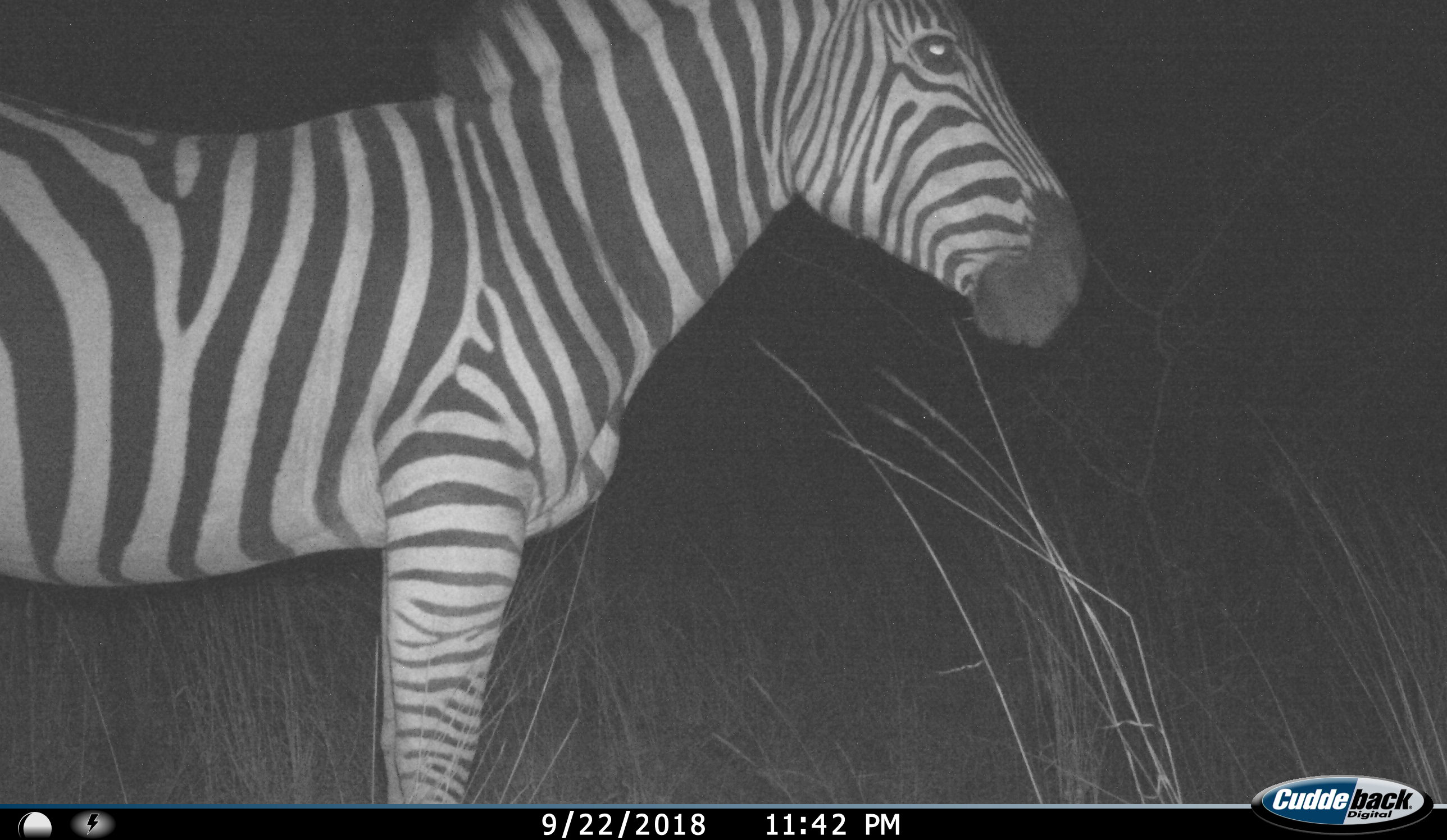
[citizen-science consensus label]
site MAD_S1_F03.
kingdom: Animalia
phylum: Chordata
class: Mammalia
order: Perissodactyla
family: Equidae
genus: Equus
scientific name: Equus quagga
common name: plains zebra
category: zebraplains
Zebraplains (plains zebra) (Equus quagga), count 1. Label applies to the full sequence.